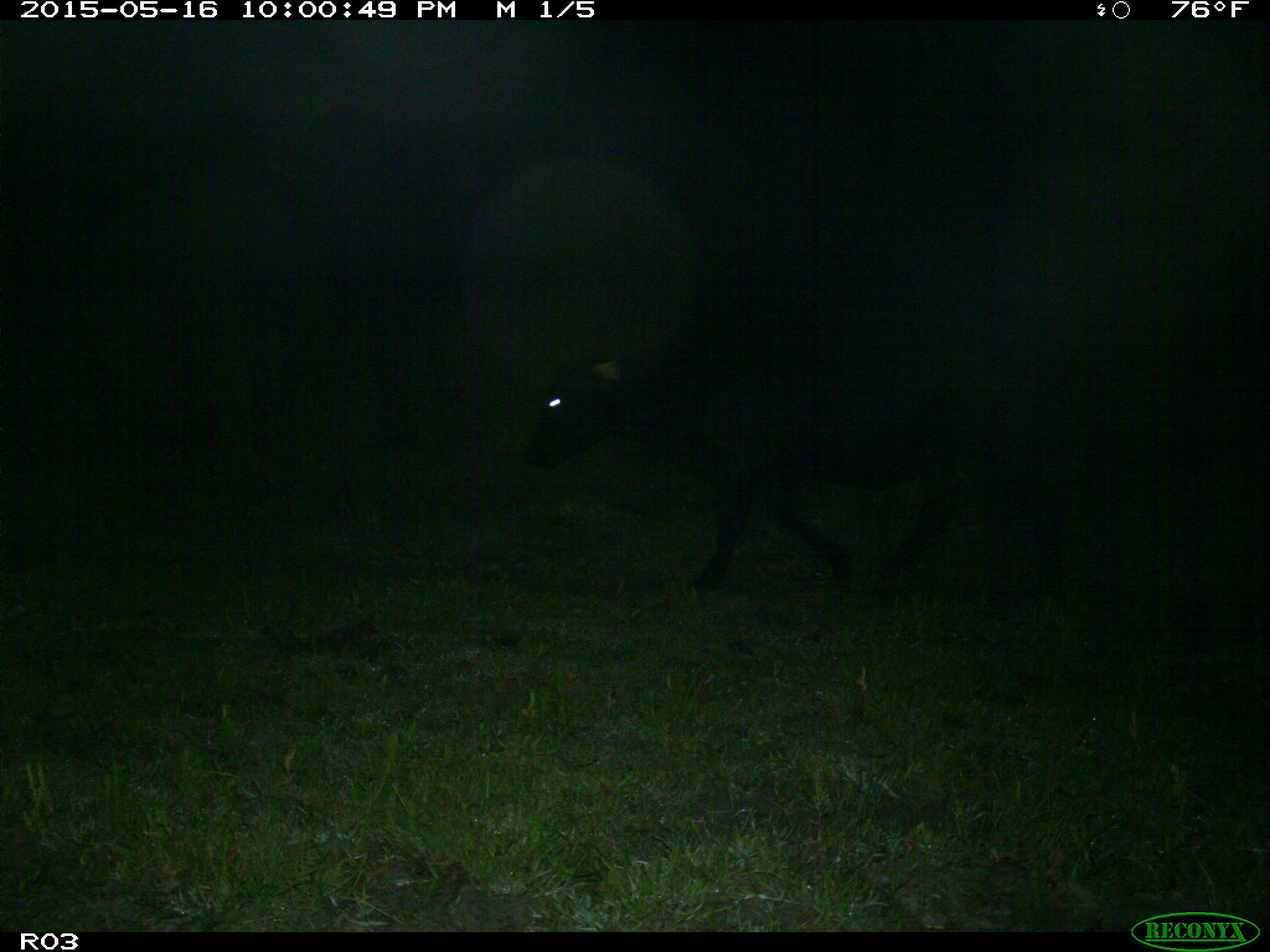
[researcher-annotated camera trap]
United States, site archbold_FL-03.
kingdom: Animalia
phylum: Chordata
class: Mammalia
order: Artiodactyla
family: Bovidae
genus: Bos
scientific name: Bos taurus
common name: domestic cow